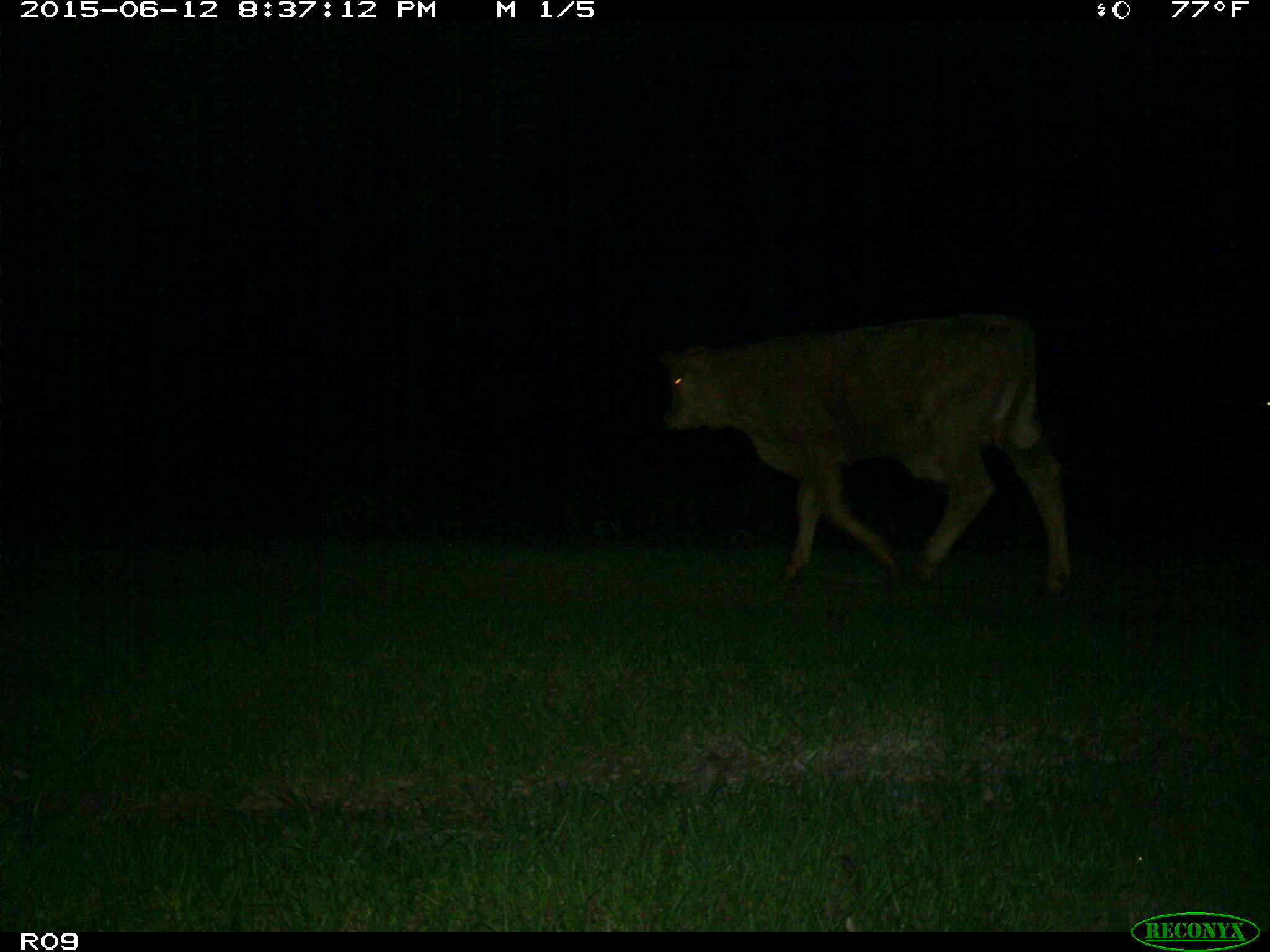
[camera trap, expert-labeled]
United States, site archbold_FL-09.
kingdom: Animalia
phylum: Chordata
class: Mammalia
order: Artiodactyla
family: Bovidae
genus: Bos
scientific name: Bos taurus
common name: domestic cow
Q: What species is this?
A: Bos taurus (domestic cow).